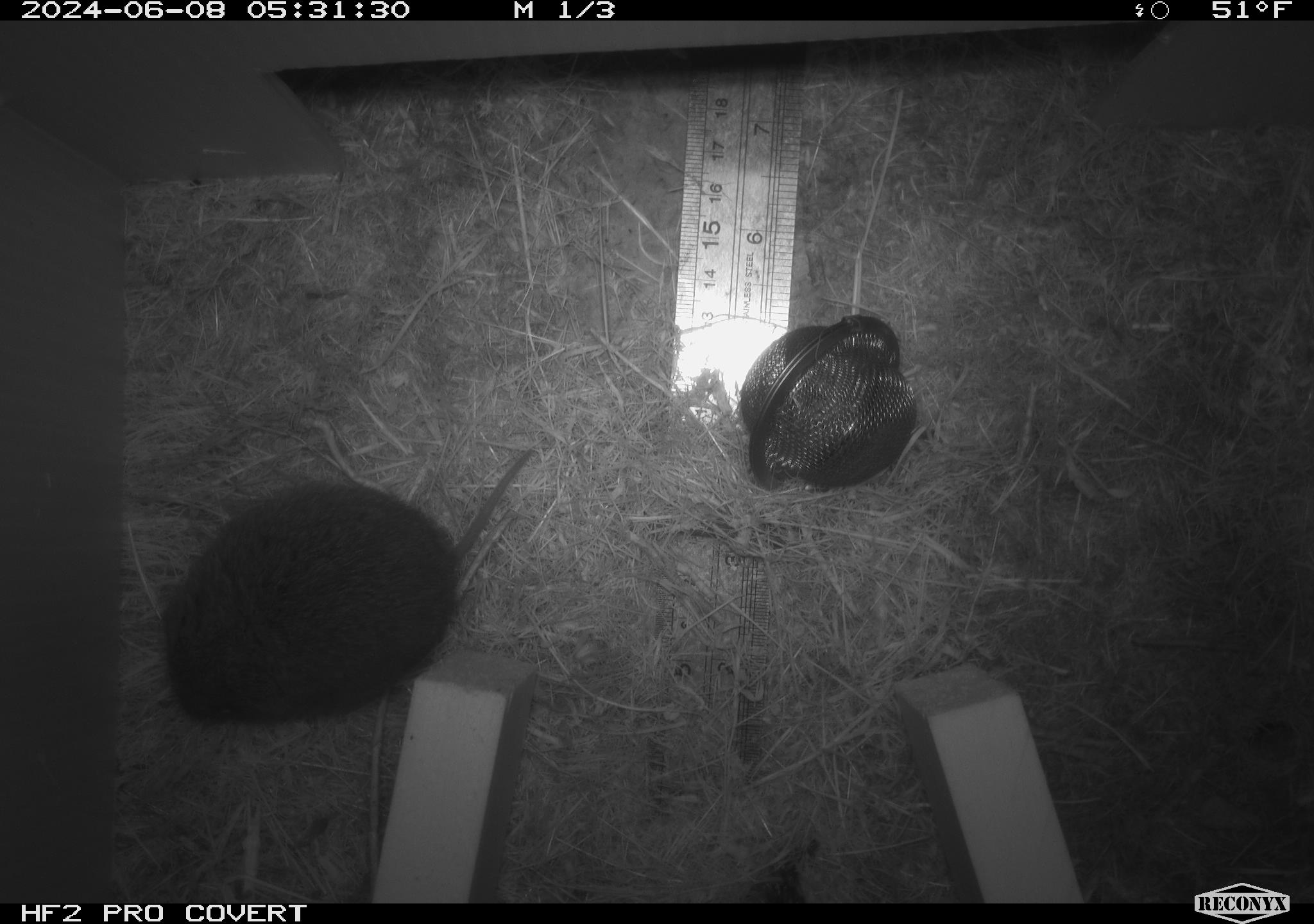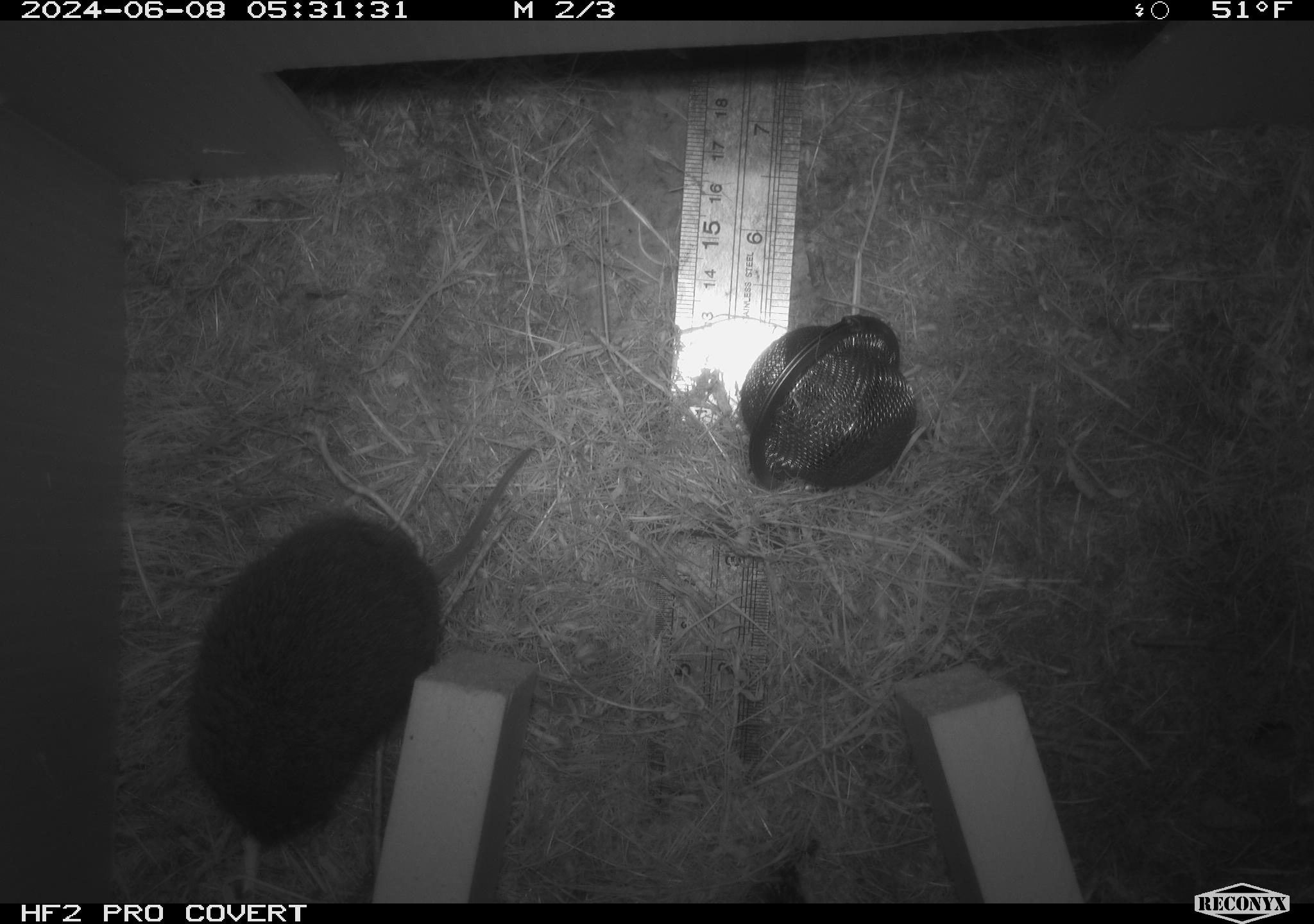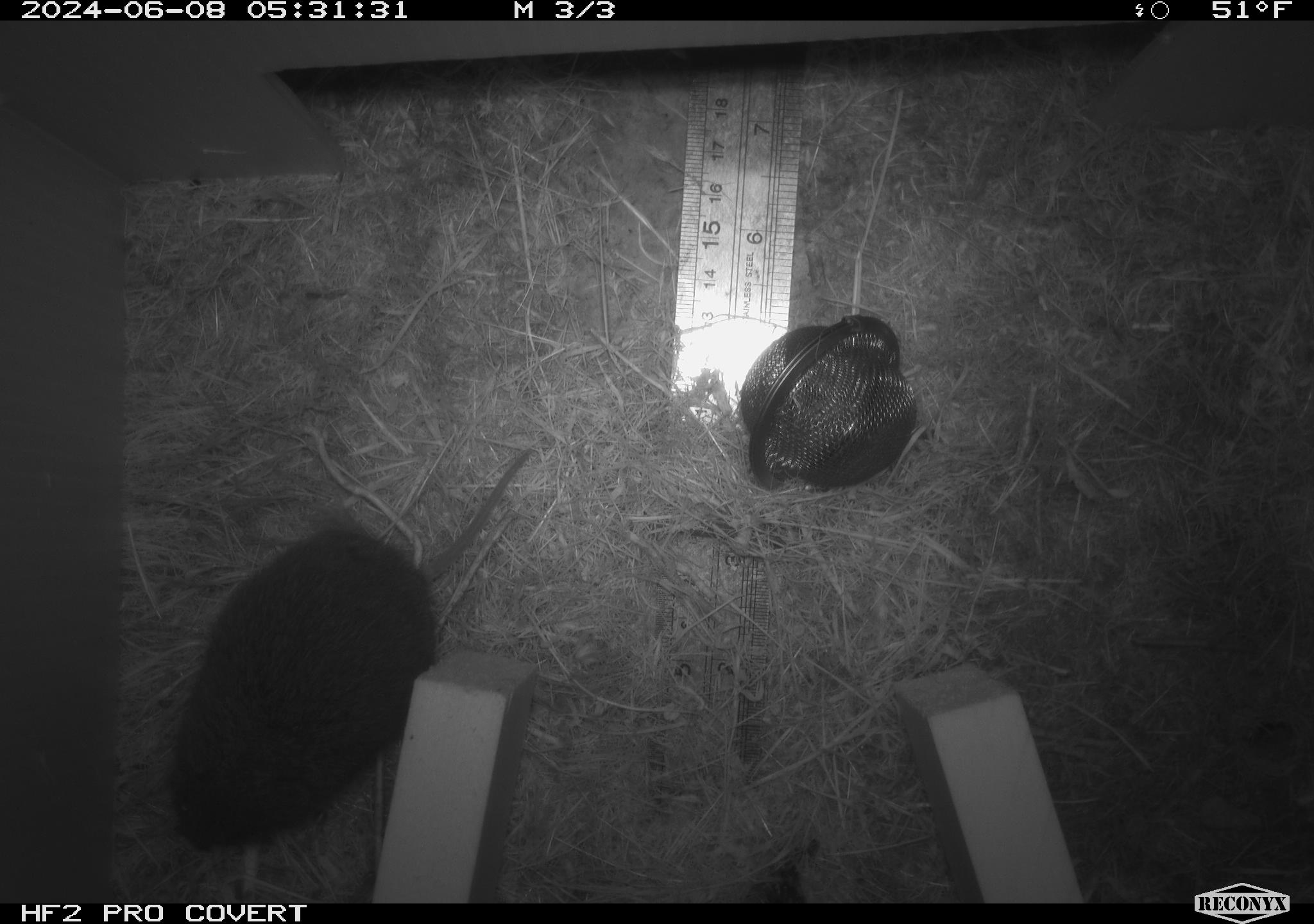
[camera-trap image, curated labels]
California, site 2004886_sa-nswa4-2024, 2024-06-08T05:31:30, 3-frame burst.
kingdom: Animalia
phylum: Chordata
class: Mammalia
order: Rodentia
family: Cricetidae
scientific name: Arvicolinae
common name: voles, lemmings, and muskrats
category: arvicolinae subfamily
Arvicolinae subfamily (voles, lemmings, and muskrats) (Arvicolinae).